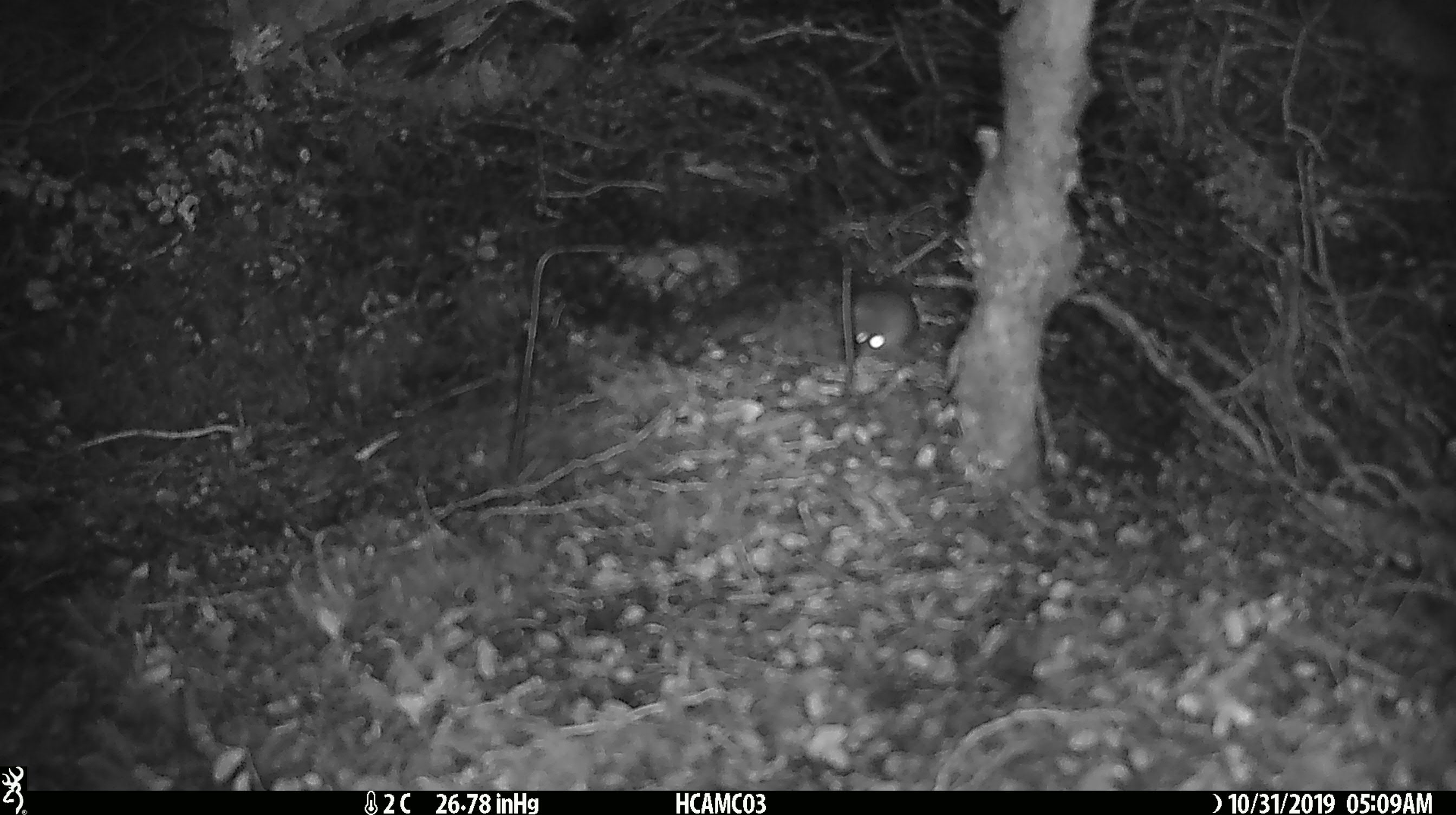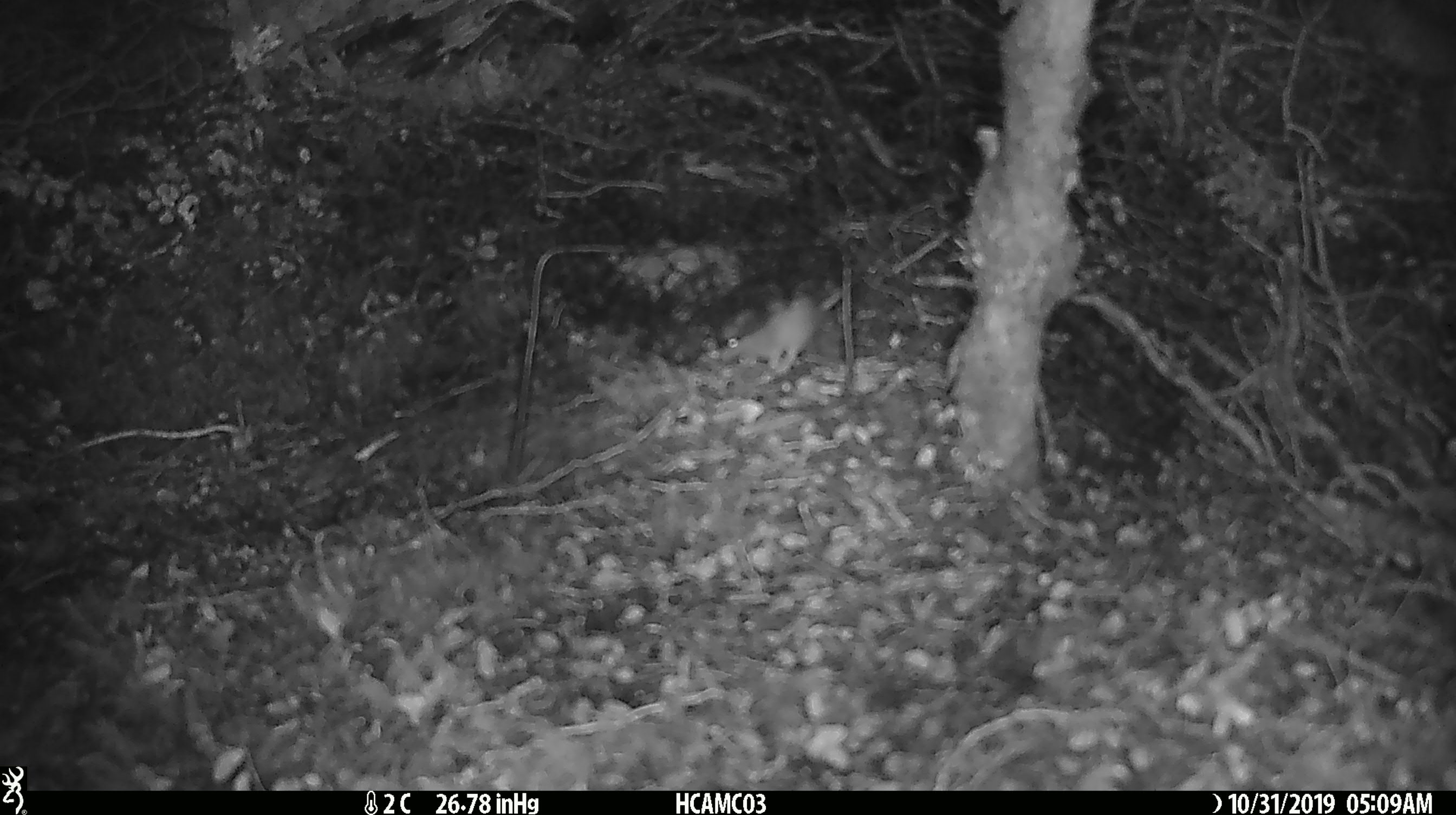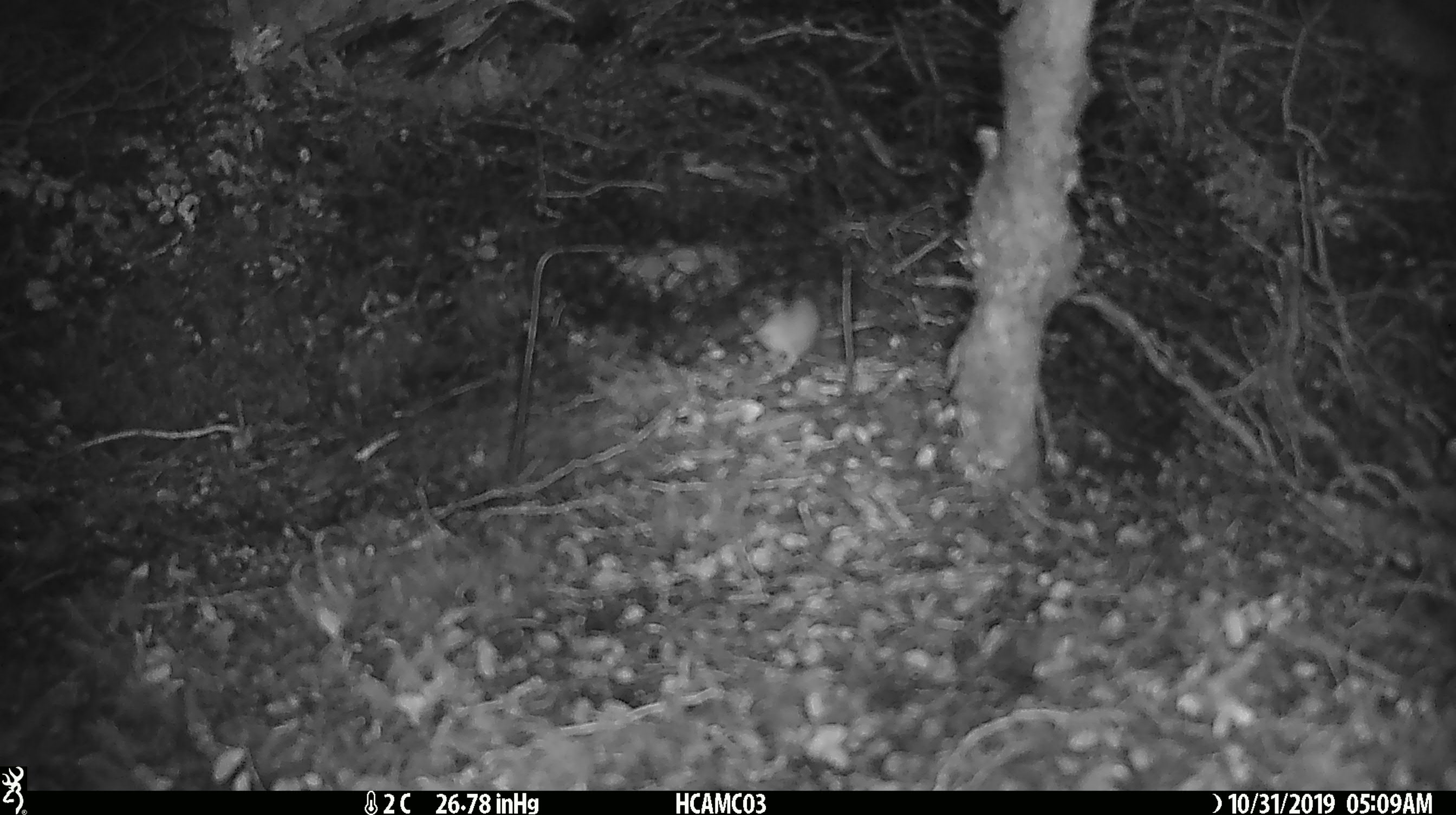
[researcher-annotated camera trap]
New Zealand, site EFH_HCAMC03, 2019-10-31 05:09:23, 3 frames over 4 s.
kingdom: Animalia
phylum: Chordata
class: Mammalia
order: Rodentia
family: Muridae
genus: Mus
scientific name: Mus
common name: mouse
Mouse (Mus).